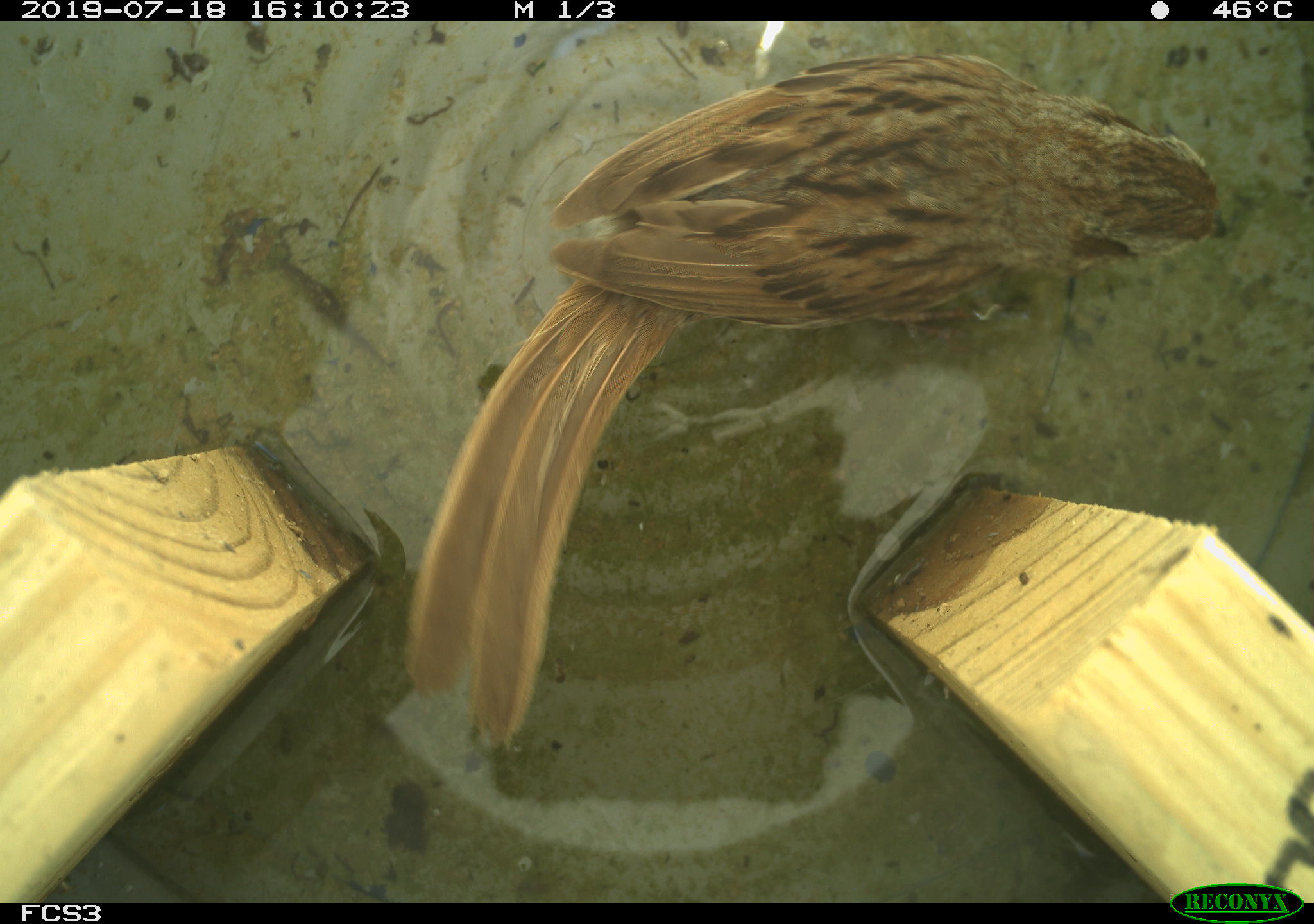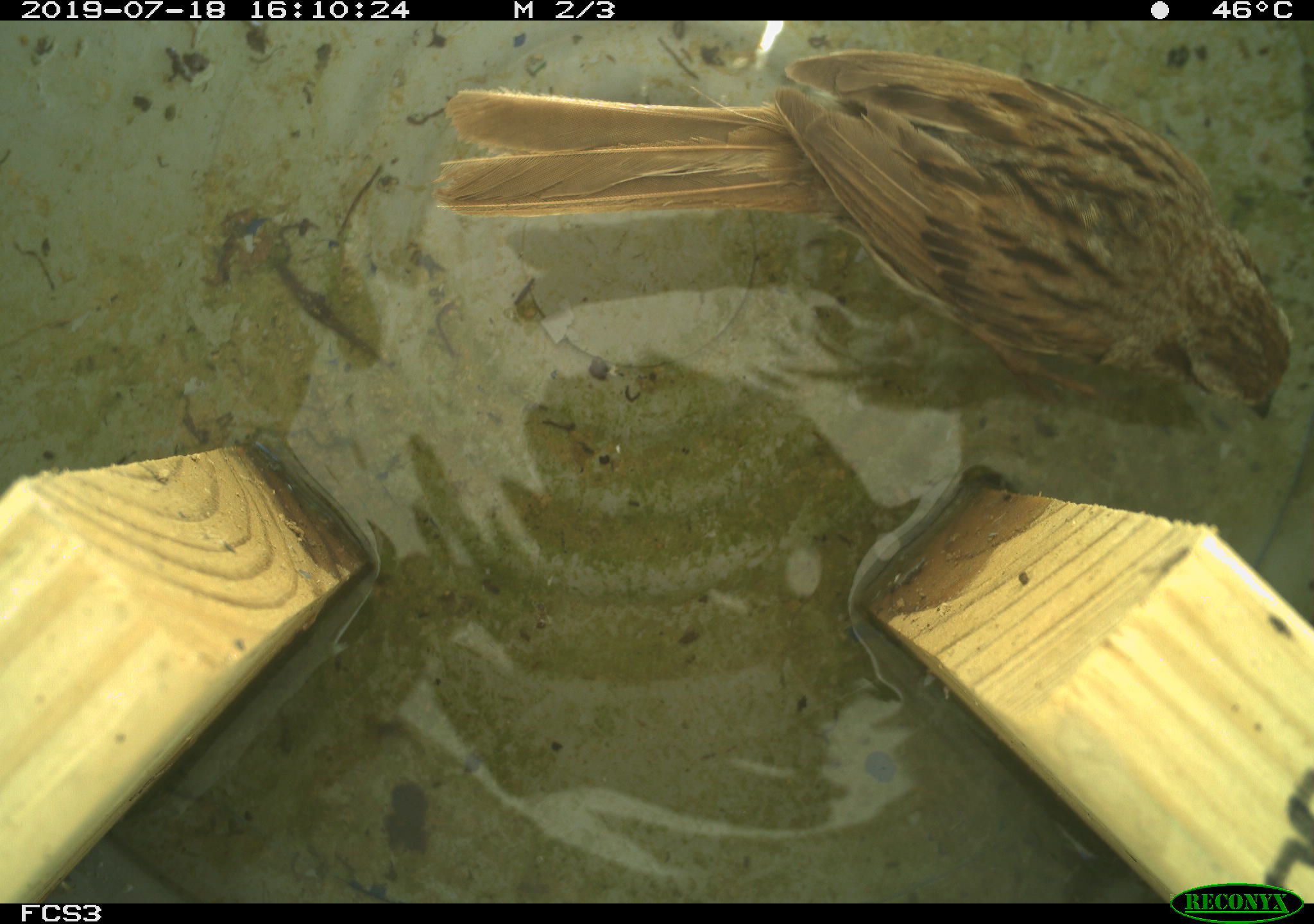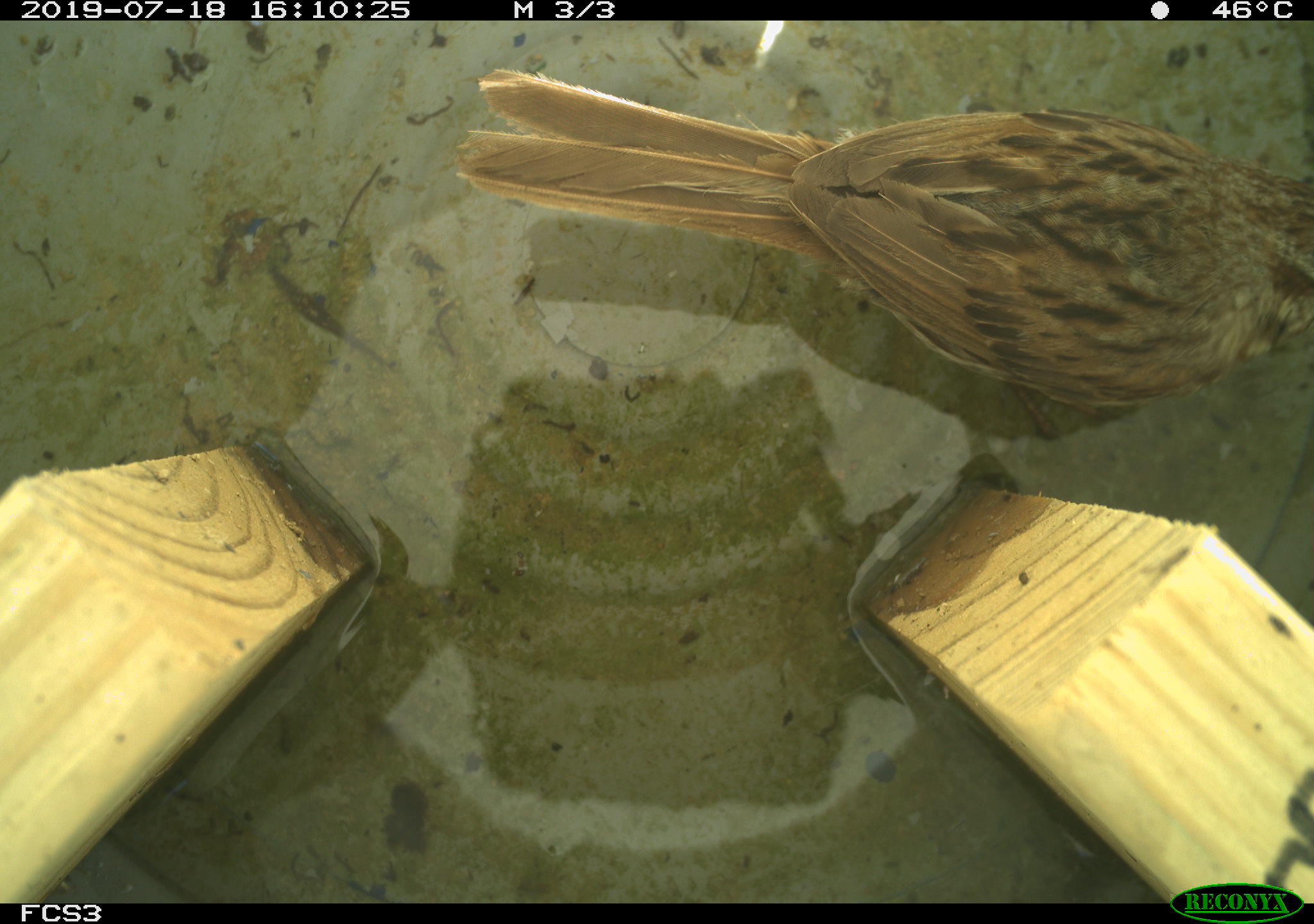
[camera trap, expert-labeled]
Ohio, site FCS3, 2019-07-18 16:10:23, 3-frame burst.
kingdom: Animalia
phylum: Chordata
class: Aves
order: Passeriformes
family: Passerellidae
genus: Melospiza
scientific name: Melospiza melodia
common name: song sparrow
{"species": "song sparrow (Melospiza melodia)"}